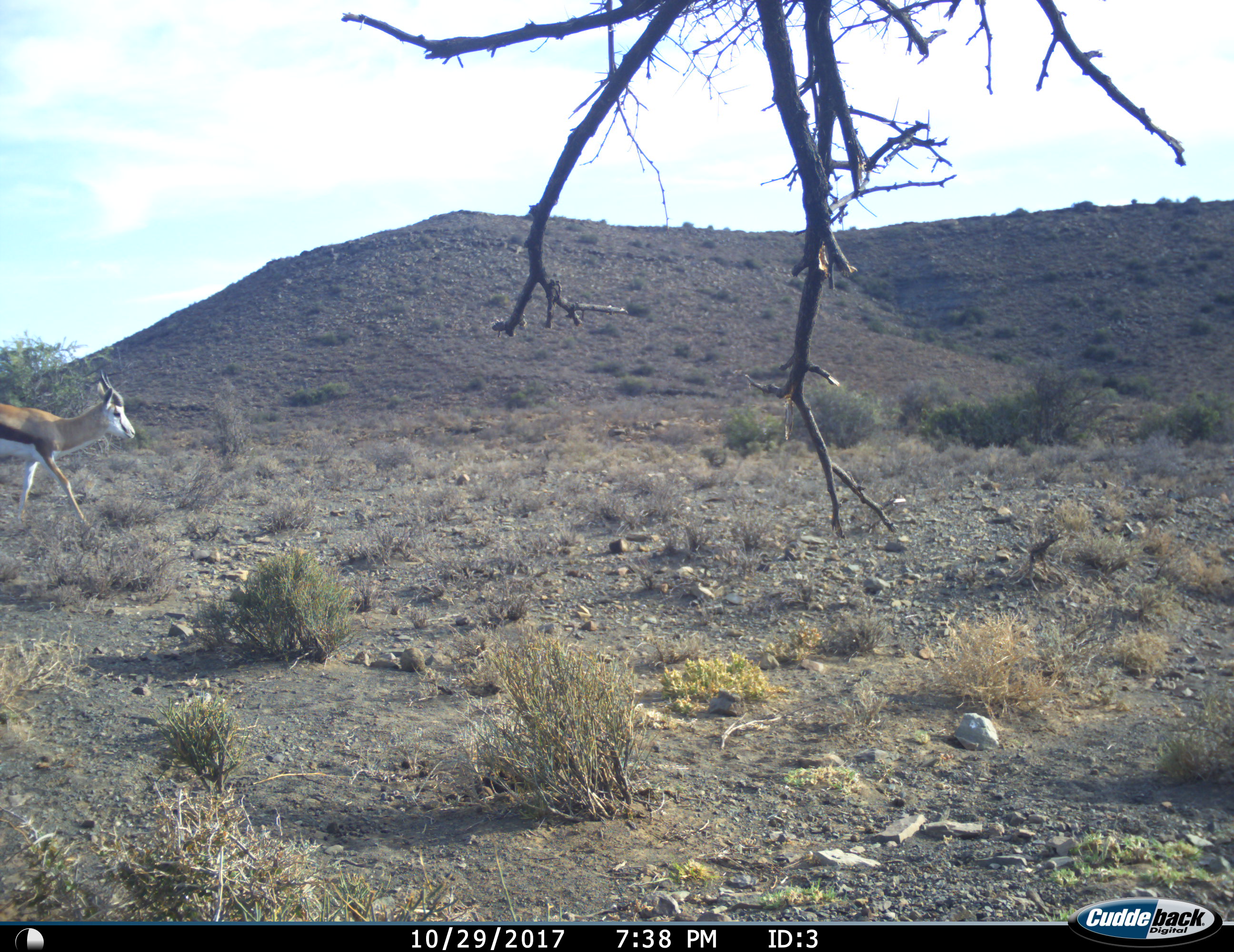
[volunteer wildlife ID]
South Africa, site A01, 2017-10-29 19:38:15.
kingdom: Animalia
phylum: Chordata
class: Mammalia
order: Artiodactyla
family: Bovidae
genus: Antidorcas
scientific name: Antidorcas marsupialis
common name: springbok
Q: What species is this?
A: Springbok (Antidorcas marsupialis).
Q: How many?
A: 1.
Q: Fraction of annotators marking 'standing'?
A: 0%.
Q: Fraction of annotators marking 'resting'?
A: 0%.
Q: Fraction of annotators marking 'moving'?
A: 100%.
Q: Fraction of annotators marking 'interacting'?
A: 0%.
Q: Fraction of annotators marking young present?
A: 0%.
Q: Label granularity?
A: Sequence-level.